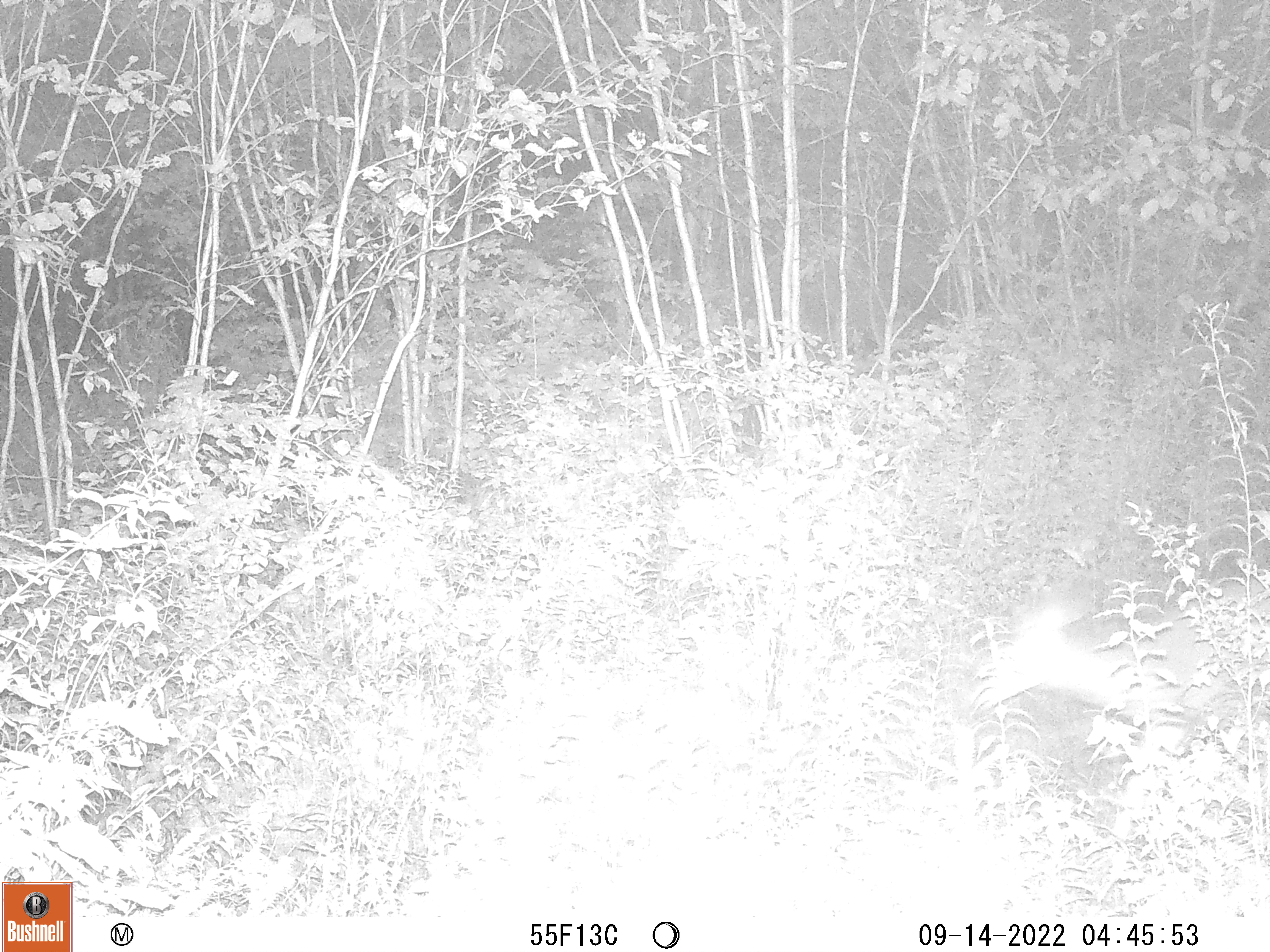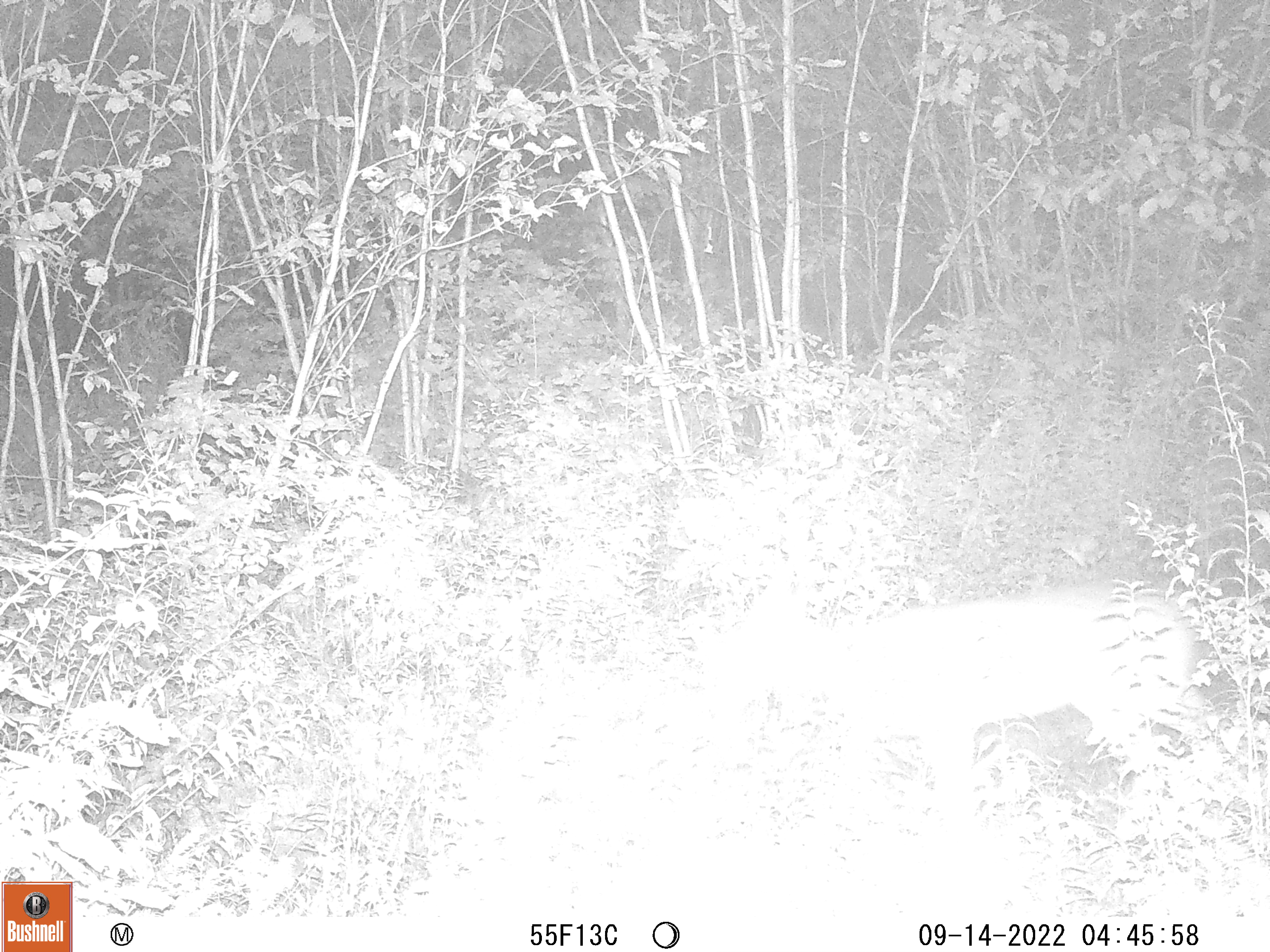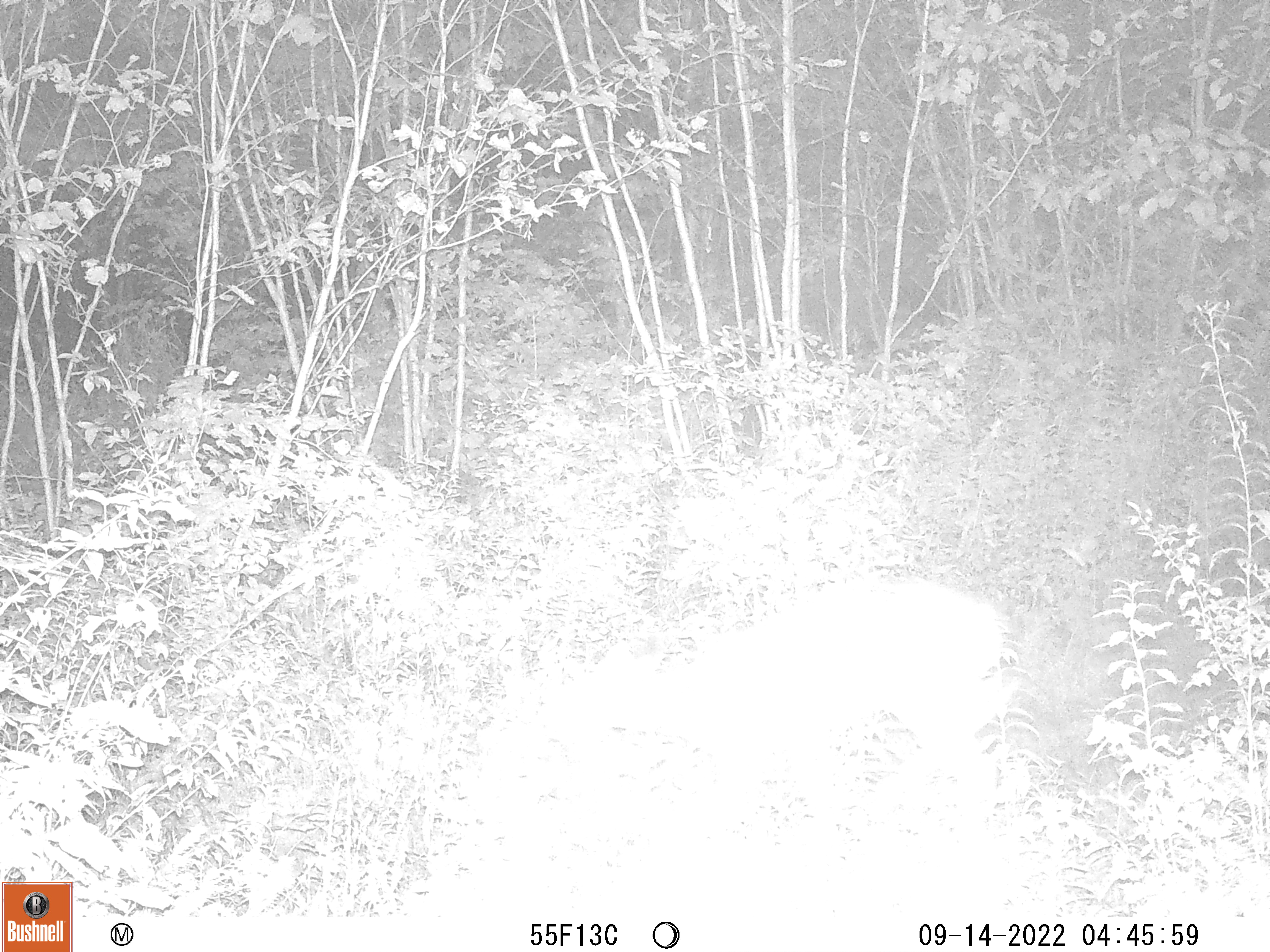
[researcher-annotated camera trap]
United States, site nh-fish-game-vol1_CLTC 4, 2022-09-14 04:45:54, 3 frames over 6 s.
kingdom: Animalia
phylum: Chordata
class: Mammalia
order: Artiodactyla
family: Cervidae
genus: Odocoileus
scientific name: Odocoileus virginianus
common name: white-tailed deer